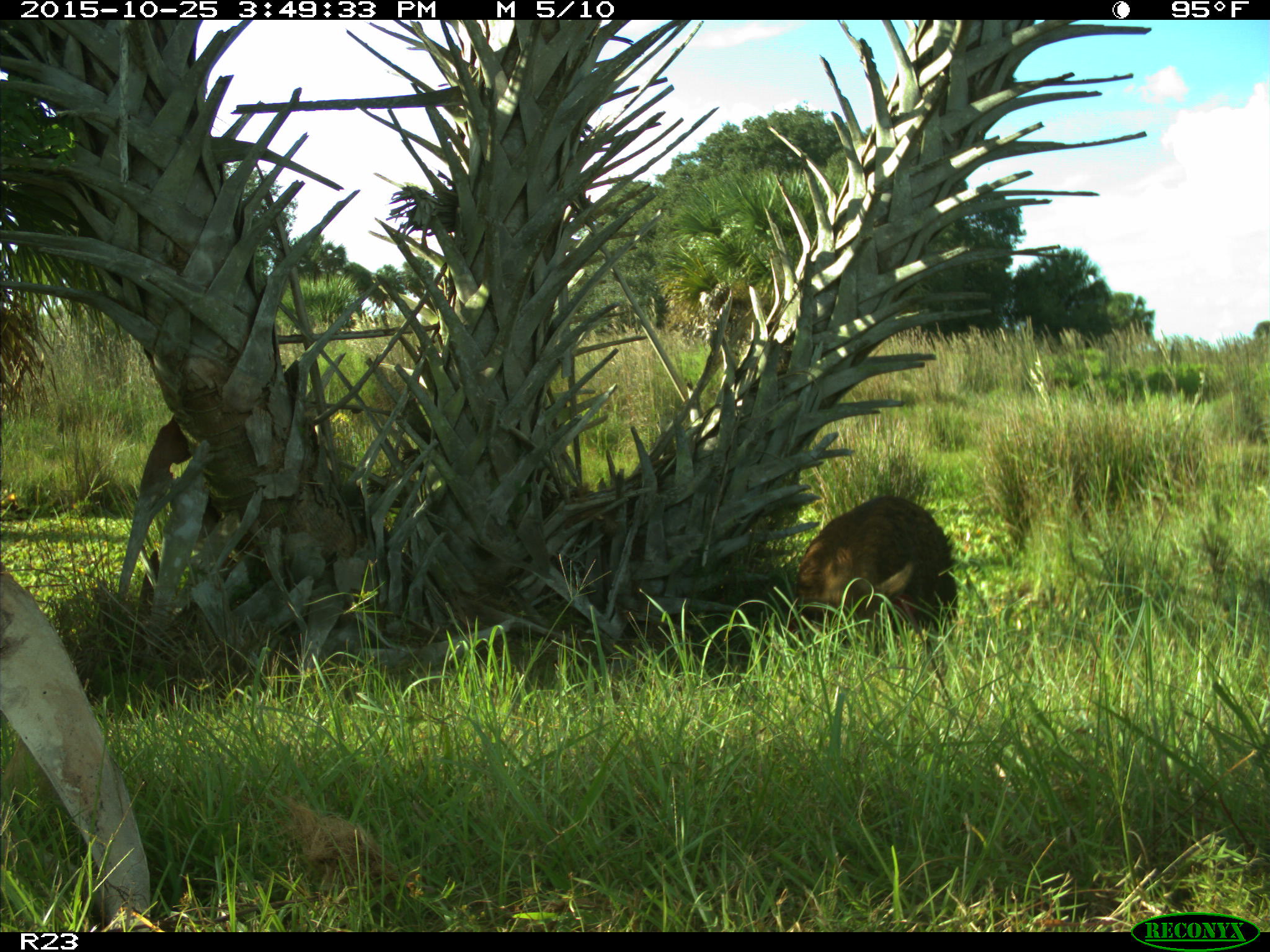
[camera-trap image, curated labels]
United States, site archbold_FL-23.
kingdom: Animalia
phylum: Chordata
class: Mammalia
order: Artiodactyla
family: Suidae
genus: Sus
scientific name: Sus scrofa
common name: wild boar